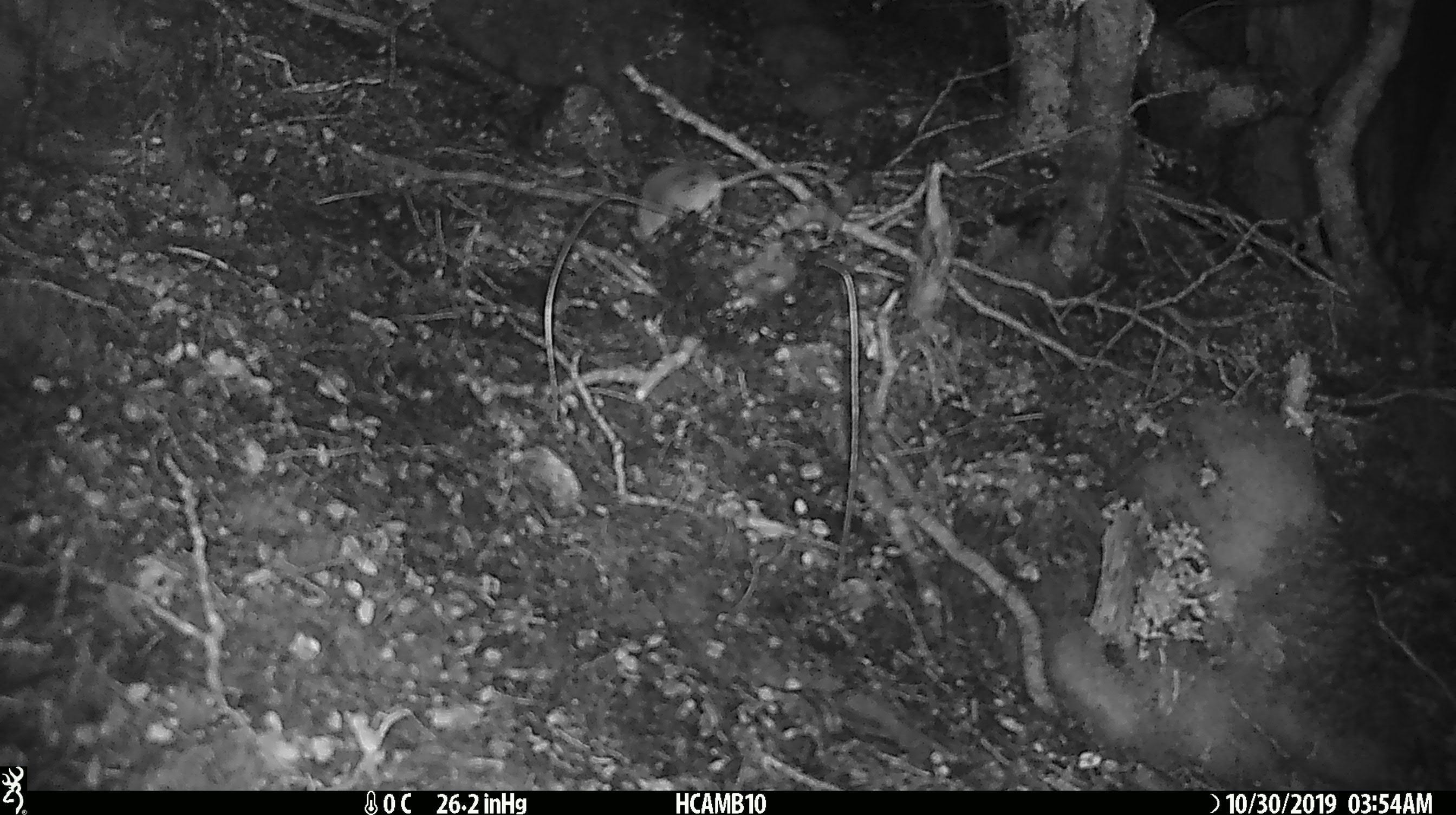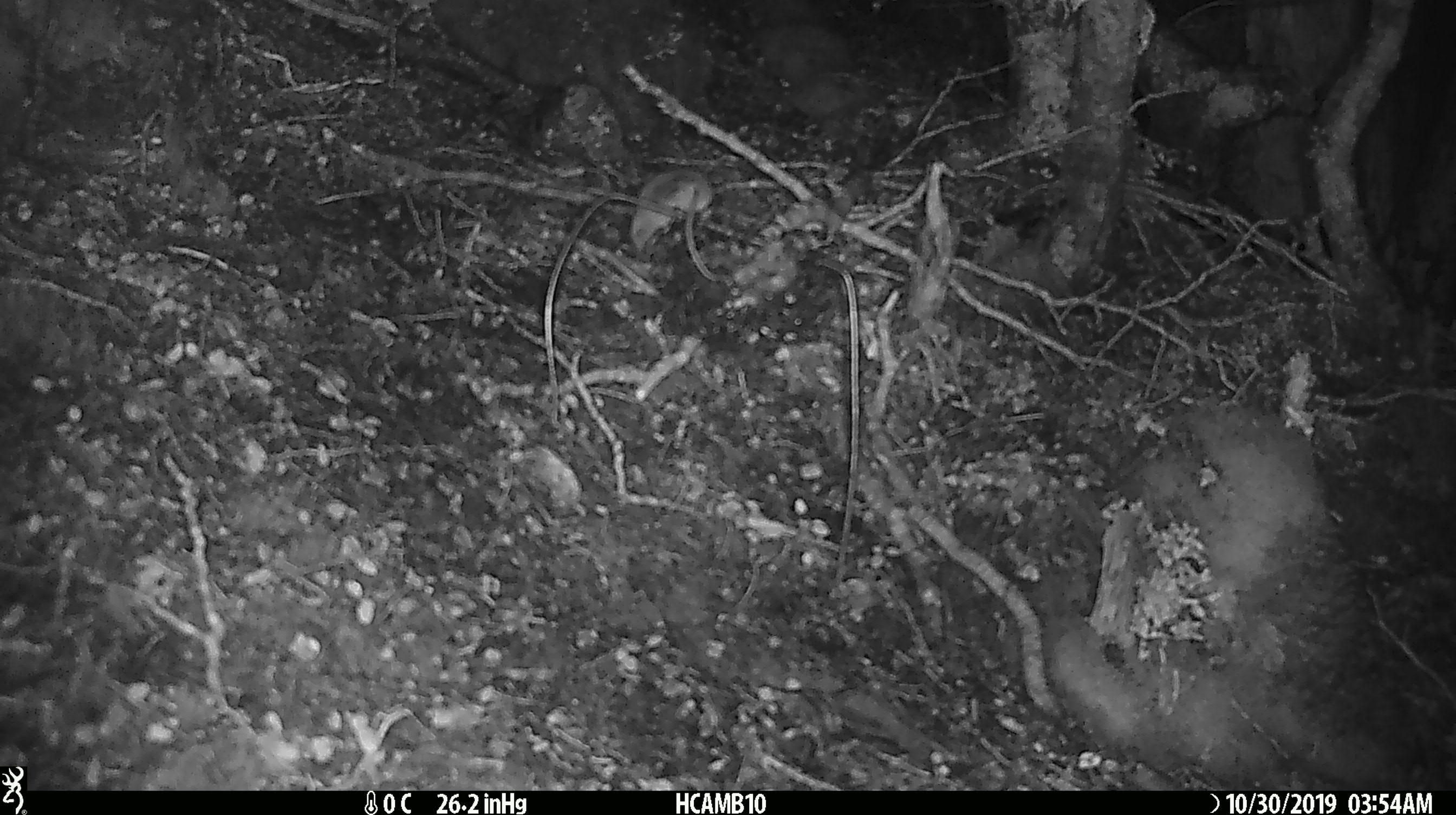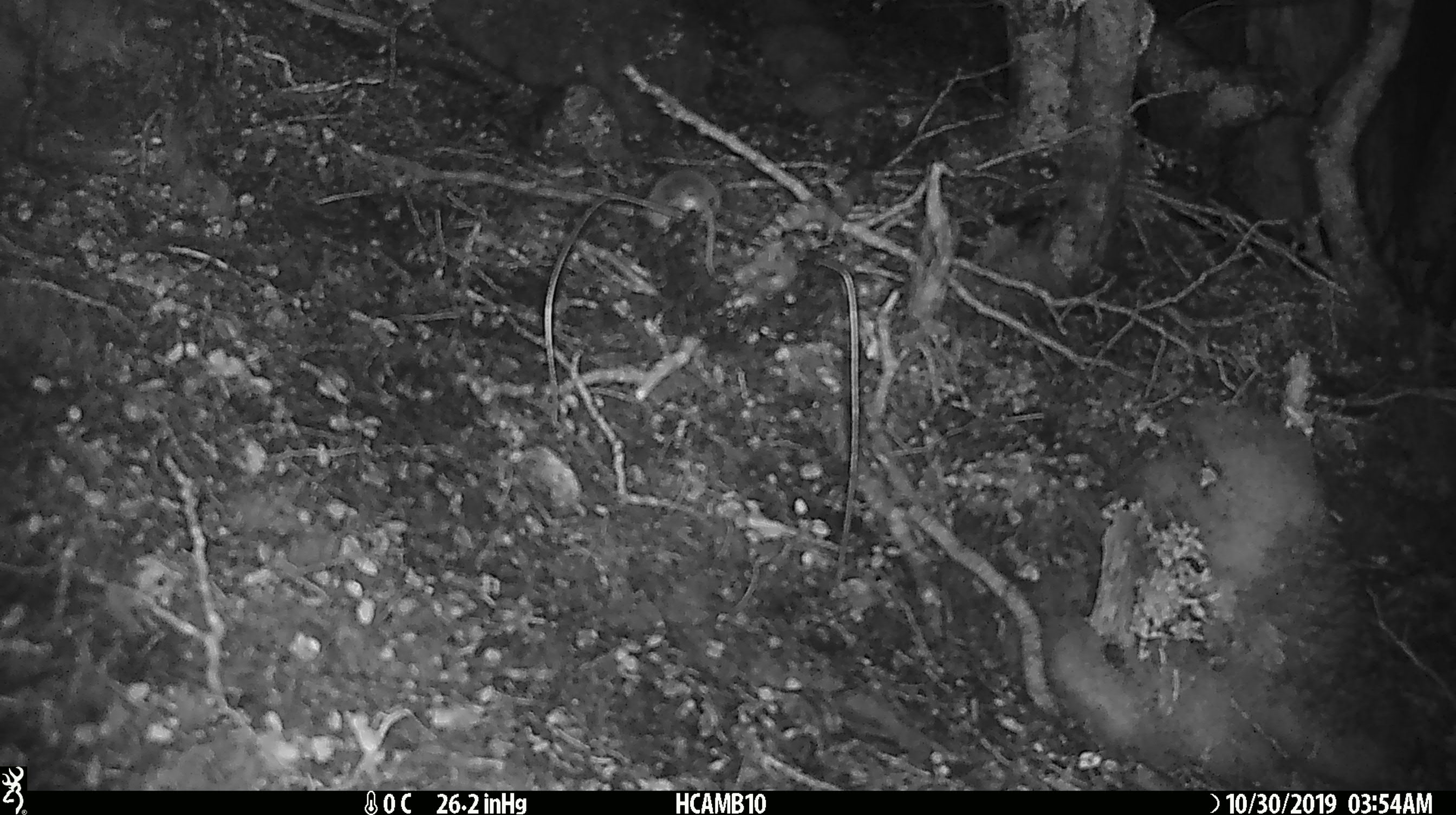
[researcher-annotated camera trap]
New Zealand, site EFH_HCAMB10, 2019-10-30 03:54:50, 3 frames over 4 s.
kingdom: Animalia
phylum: Chordata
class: Mammalia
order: Rodentia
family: Muridae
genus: Mus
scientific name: Mus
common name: mouse